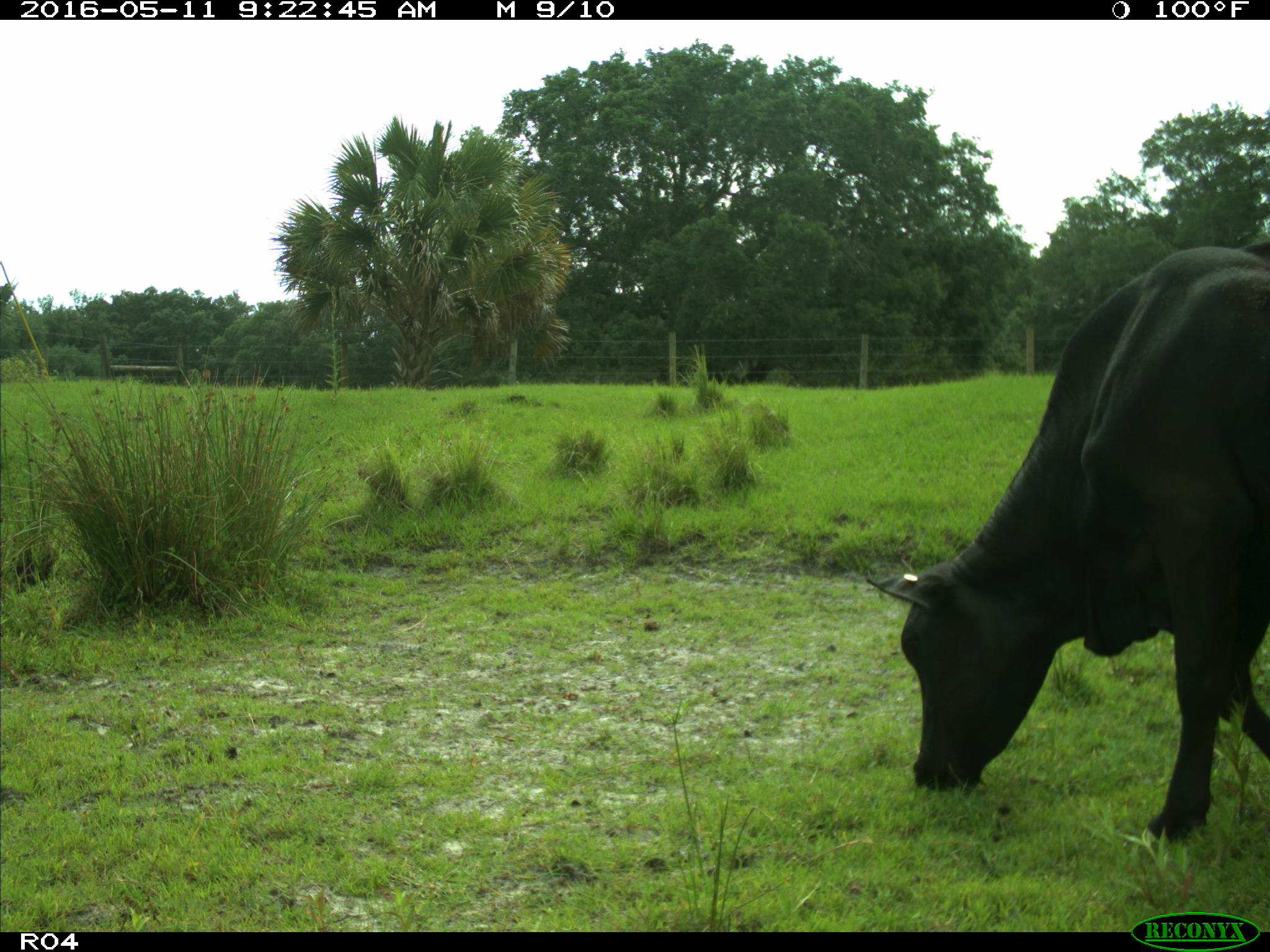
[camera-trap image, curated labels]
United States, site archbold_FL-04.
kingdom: Animalia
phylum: Chordata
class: Mammalia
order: Artiodactyla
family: Bovidae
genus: Bos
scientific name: Bos taurus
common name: domestic cow